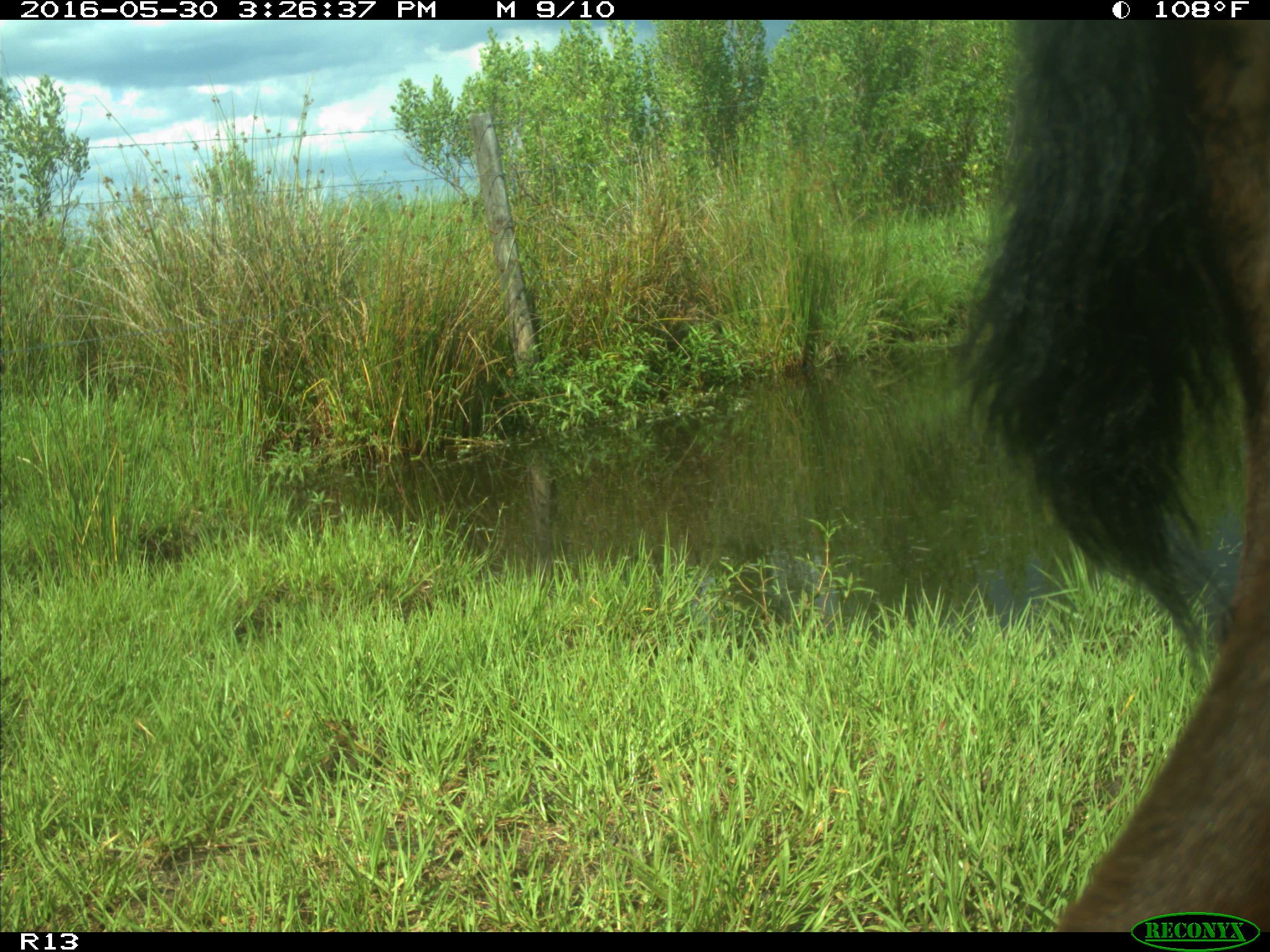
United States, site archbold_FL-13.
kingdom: Animalia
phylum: Chordata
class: Mammalia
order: Artiodactyla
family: Bovidae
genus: Bos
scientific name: Bos taurus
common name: domestic cow